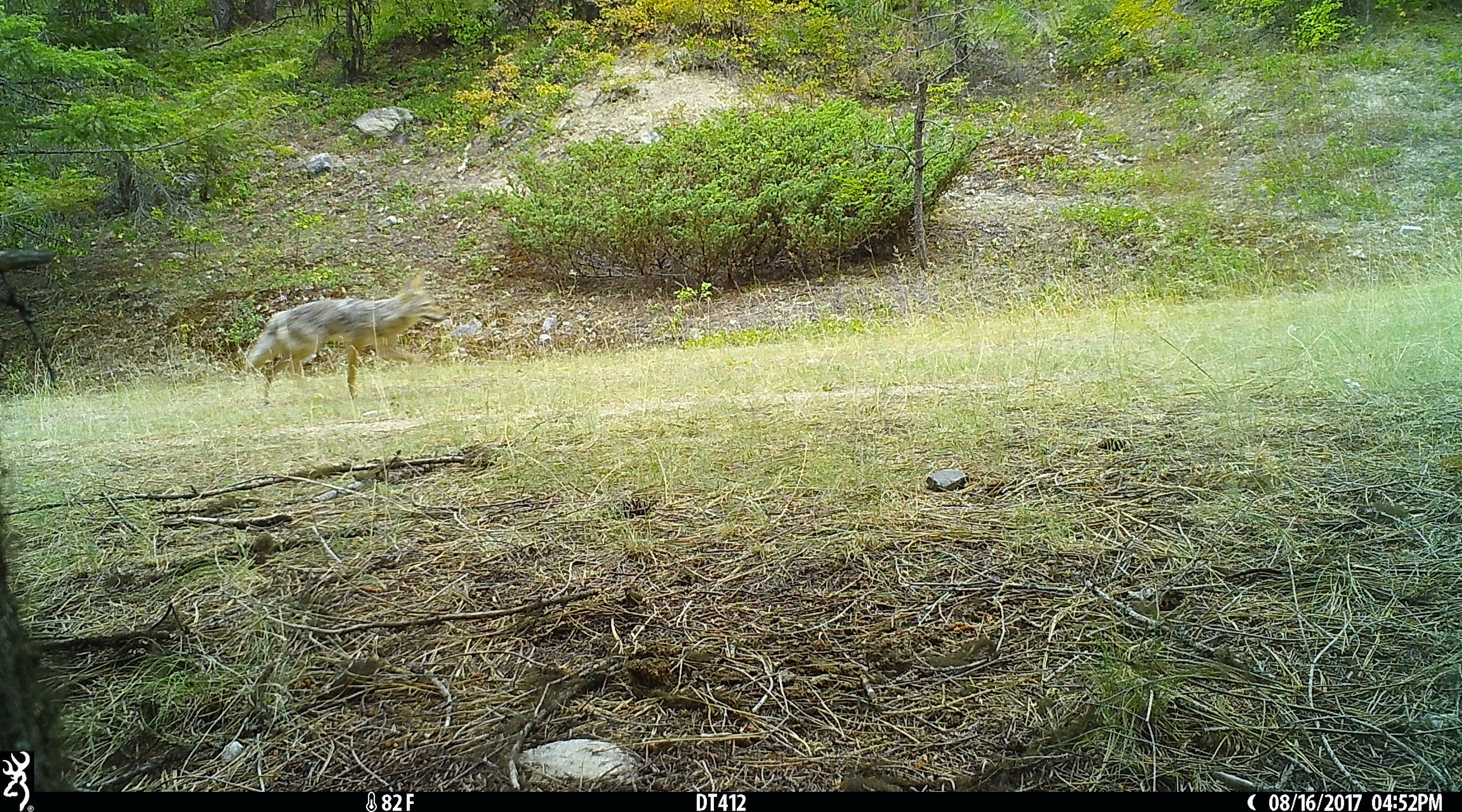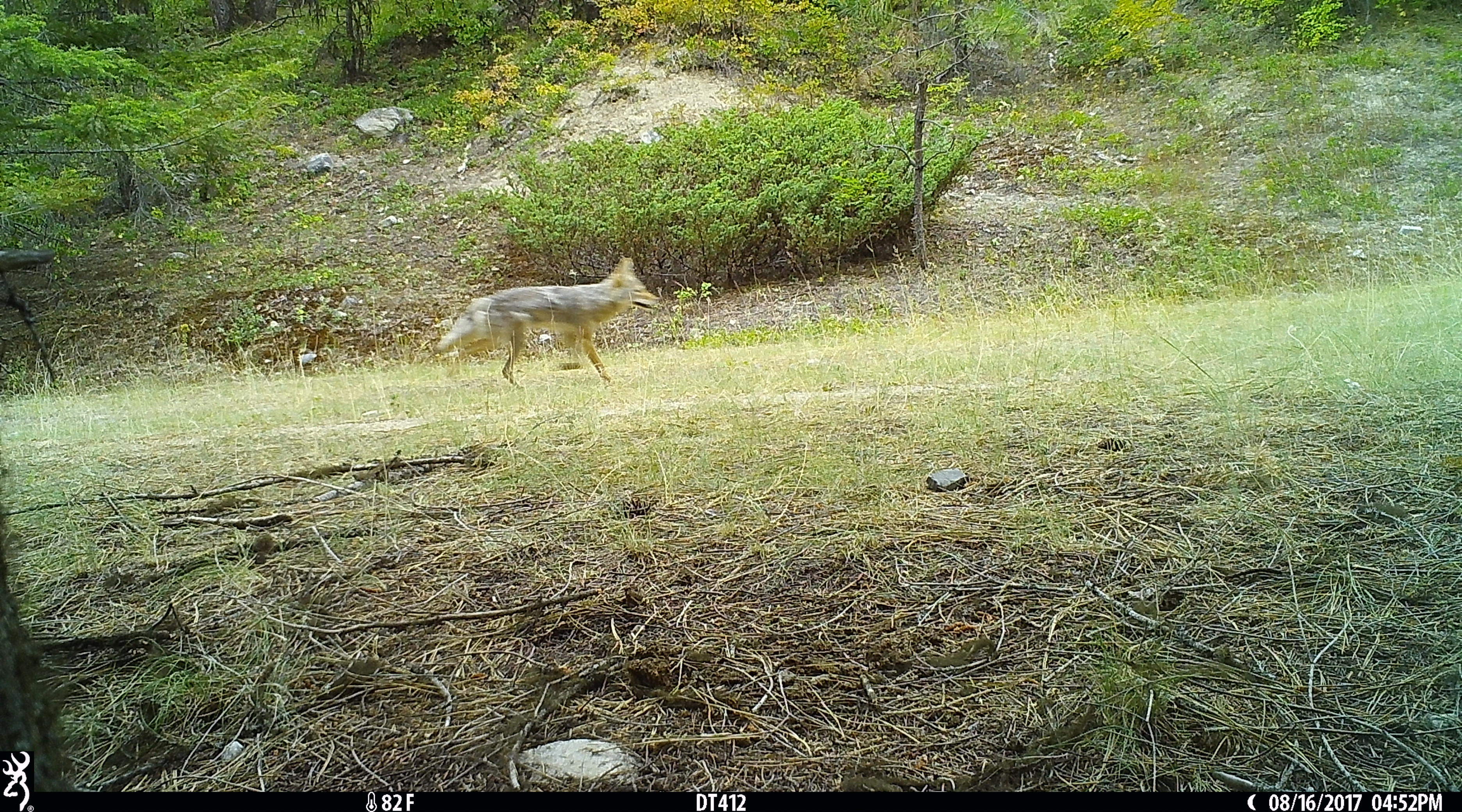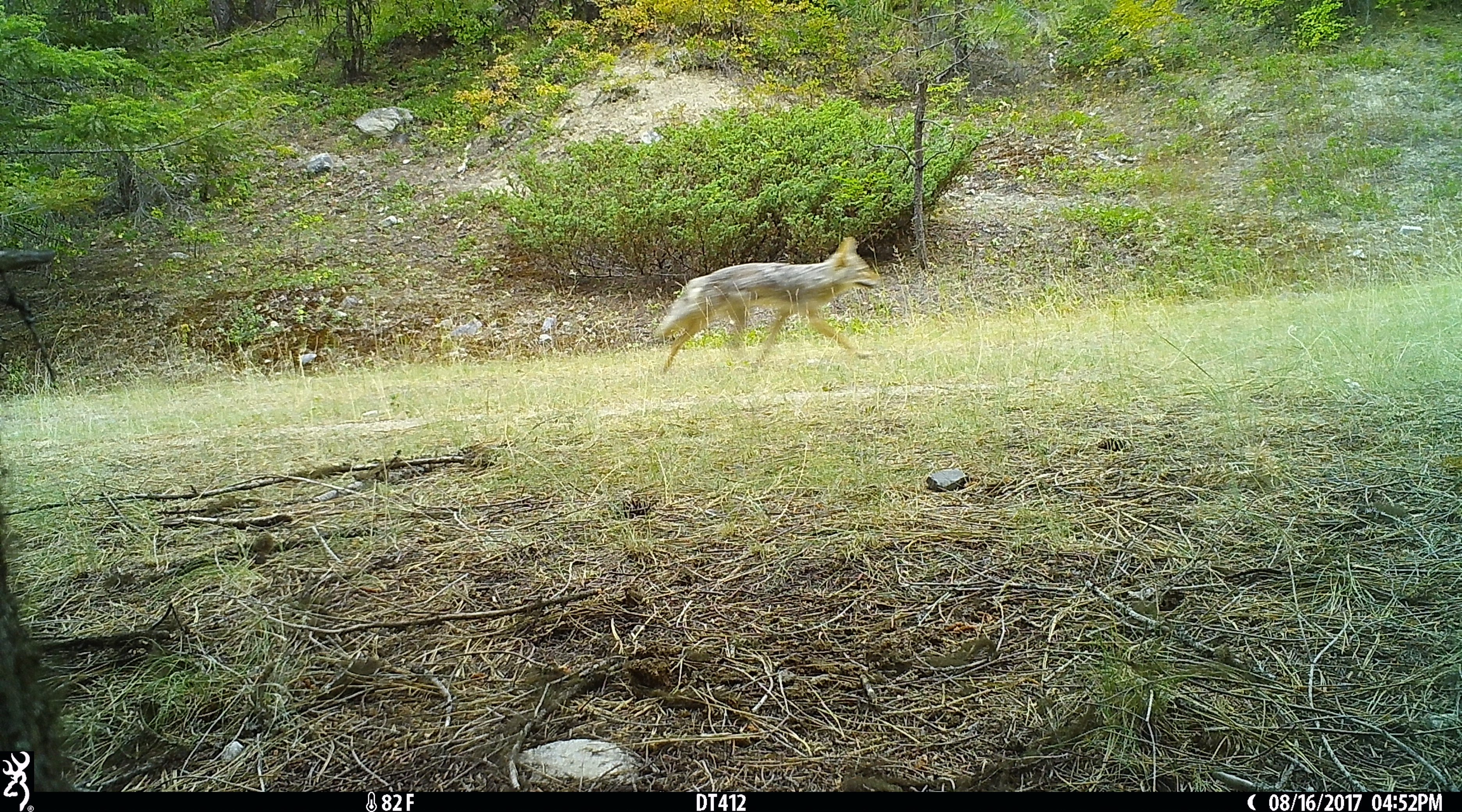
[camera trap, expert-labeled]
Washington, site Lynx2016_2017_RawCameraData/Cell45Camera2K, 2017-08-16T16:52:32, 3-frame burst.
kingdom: Animalia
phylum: Chordata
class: Mammalia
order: Carnivora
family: Canidae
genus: Canis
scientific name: Canis latrans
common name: coyote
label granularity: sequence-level